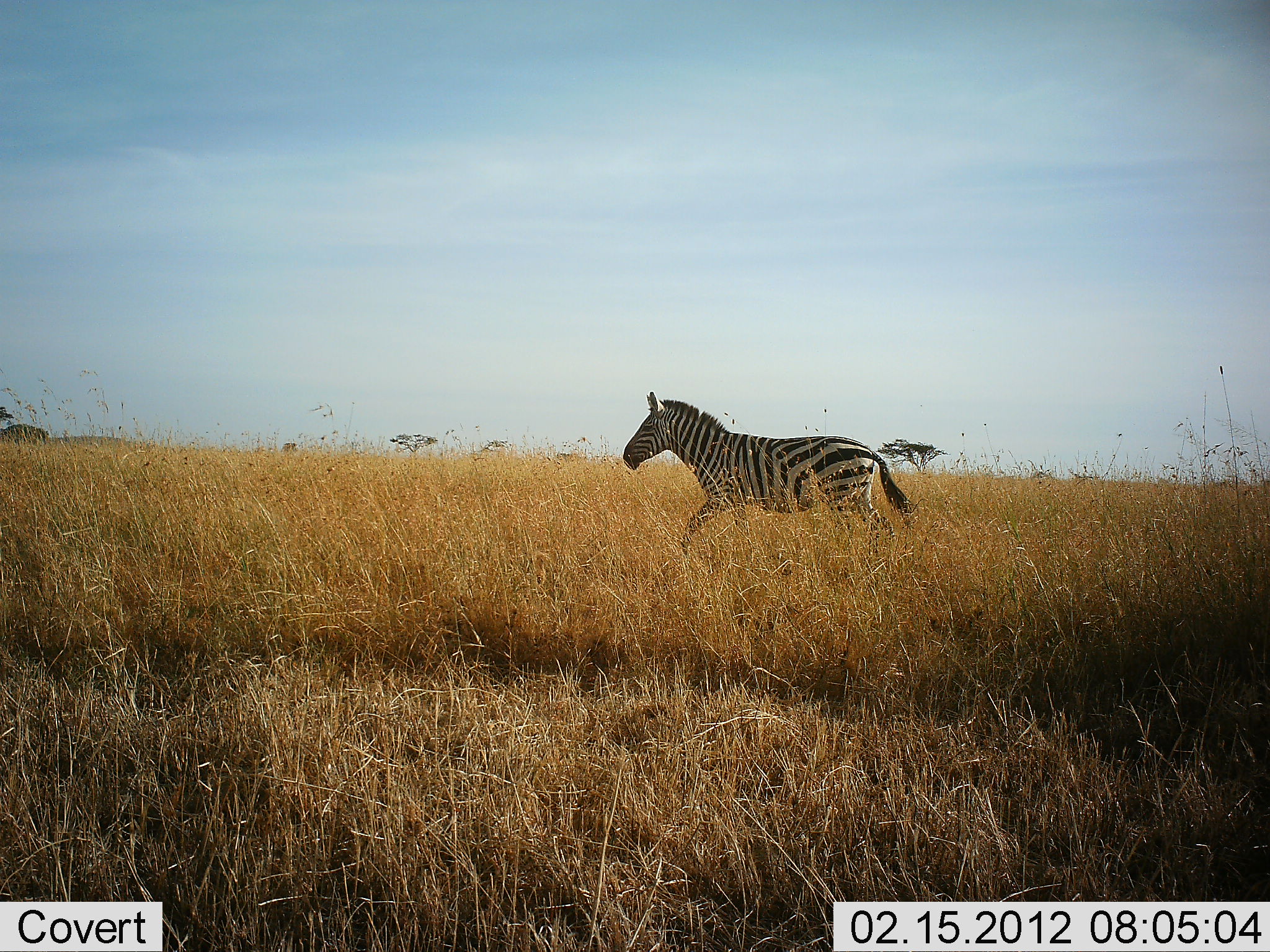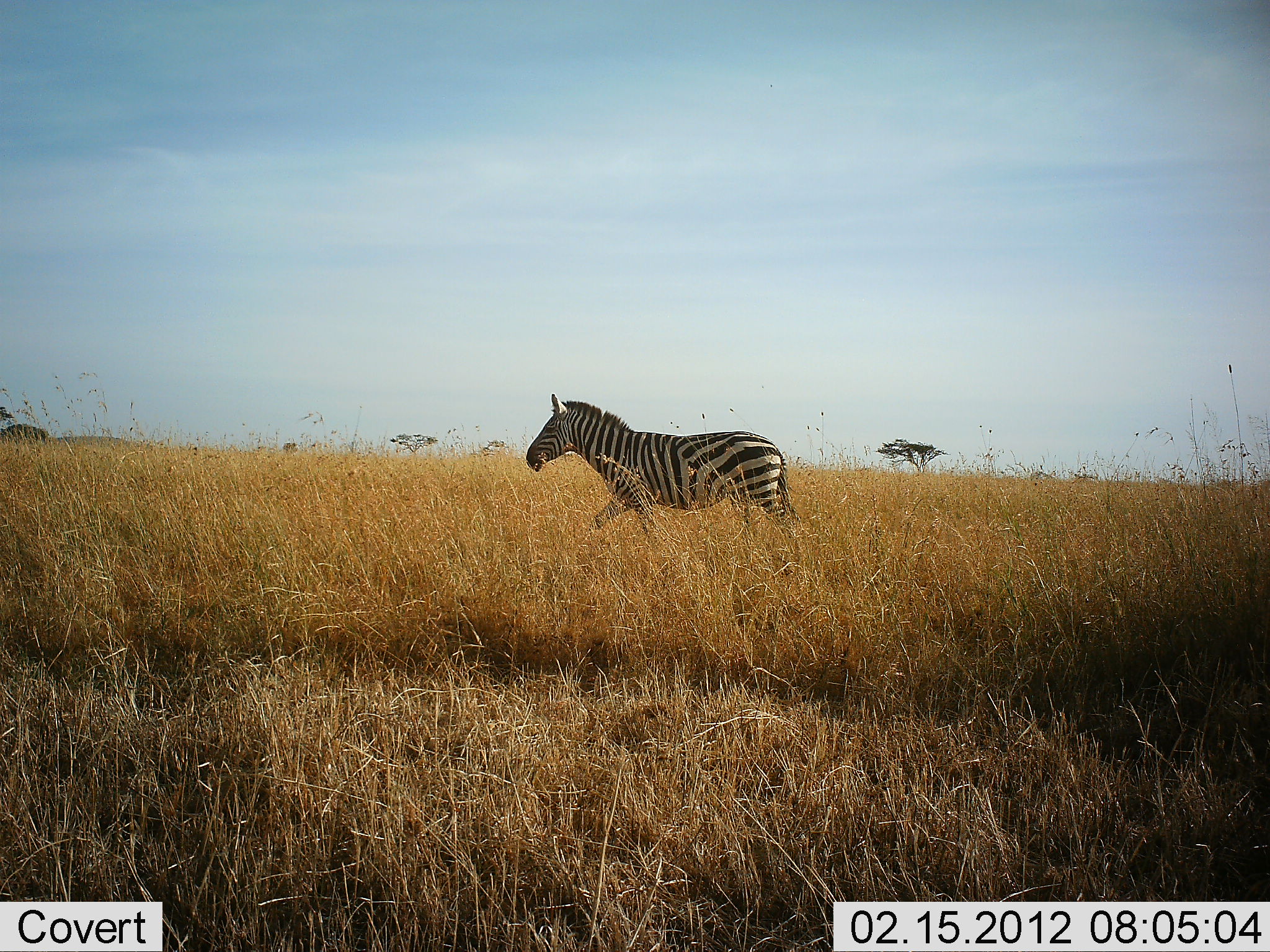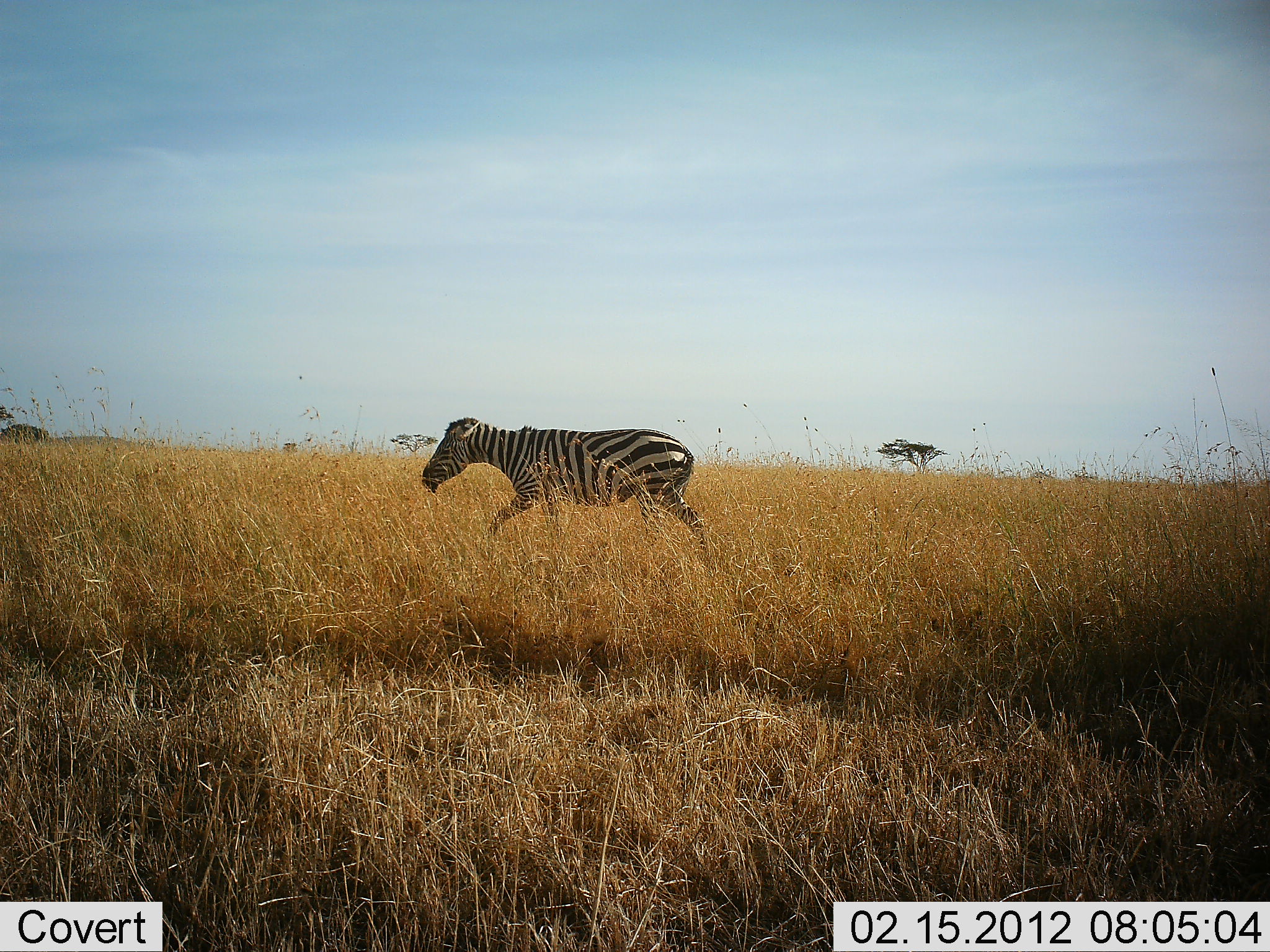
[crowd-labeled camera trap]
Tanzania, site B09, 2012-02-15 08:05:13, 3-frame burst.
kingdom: Animalia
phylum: Chordata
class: Mammalia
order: Perissodactyla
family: Equidae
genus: Equus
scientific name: Equus quagga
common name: plains zebra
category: zebra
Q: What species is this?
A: Zebra (plains zebra) (Equus quagga).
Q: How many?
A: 1.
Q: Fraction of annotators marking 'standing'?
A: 0%.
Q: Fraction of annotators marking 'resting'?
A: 0%.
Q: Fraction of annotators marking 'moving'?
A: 100%.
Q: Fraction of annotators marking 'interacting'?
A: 0%.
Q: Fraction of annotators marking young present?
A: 0%.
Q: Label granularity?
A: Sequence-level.